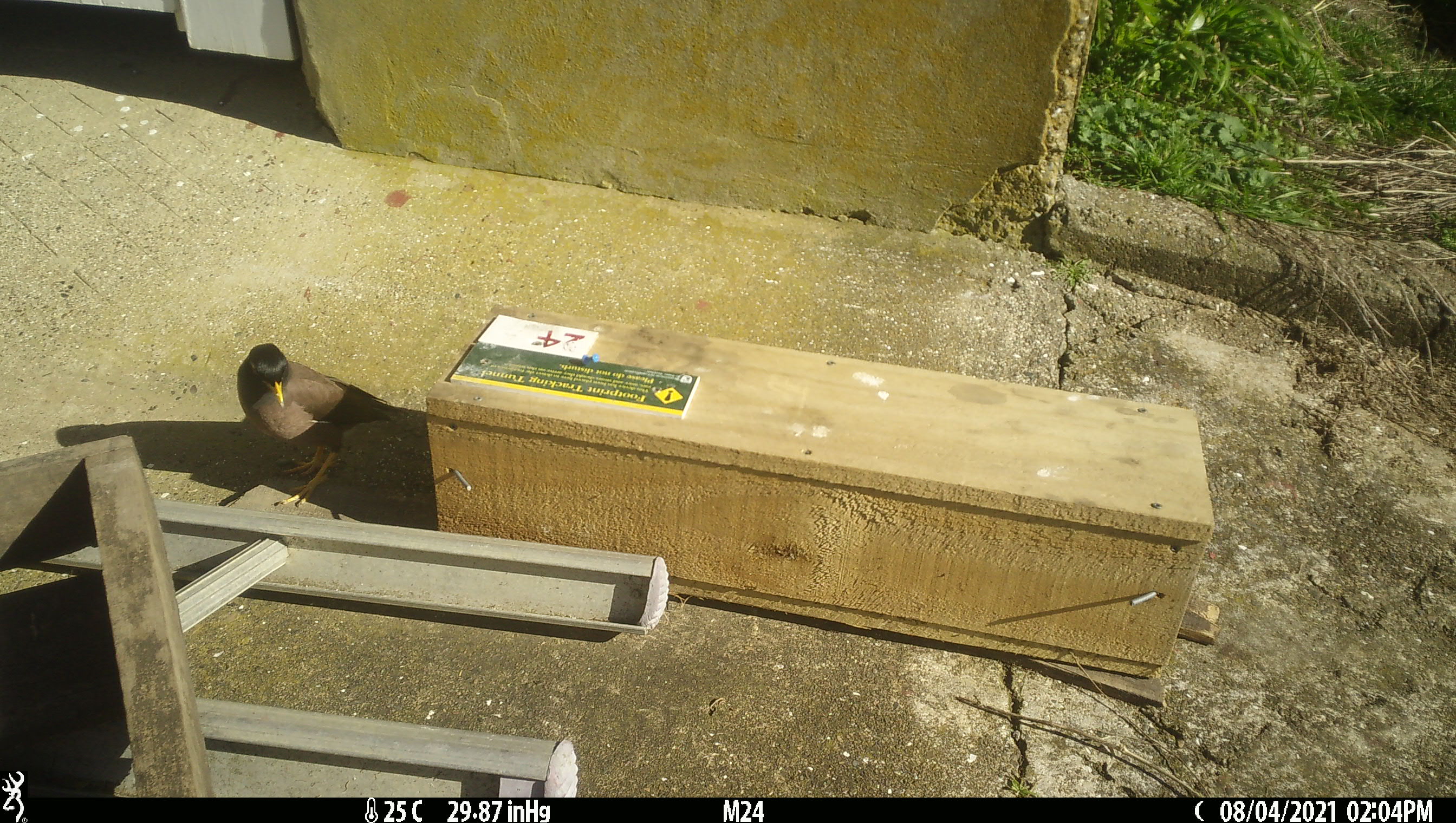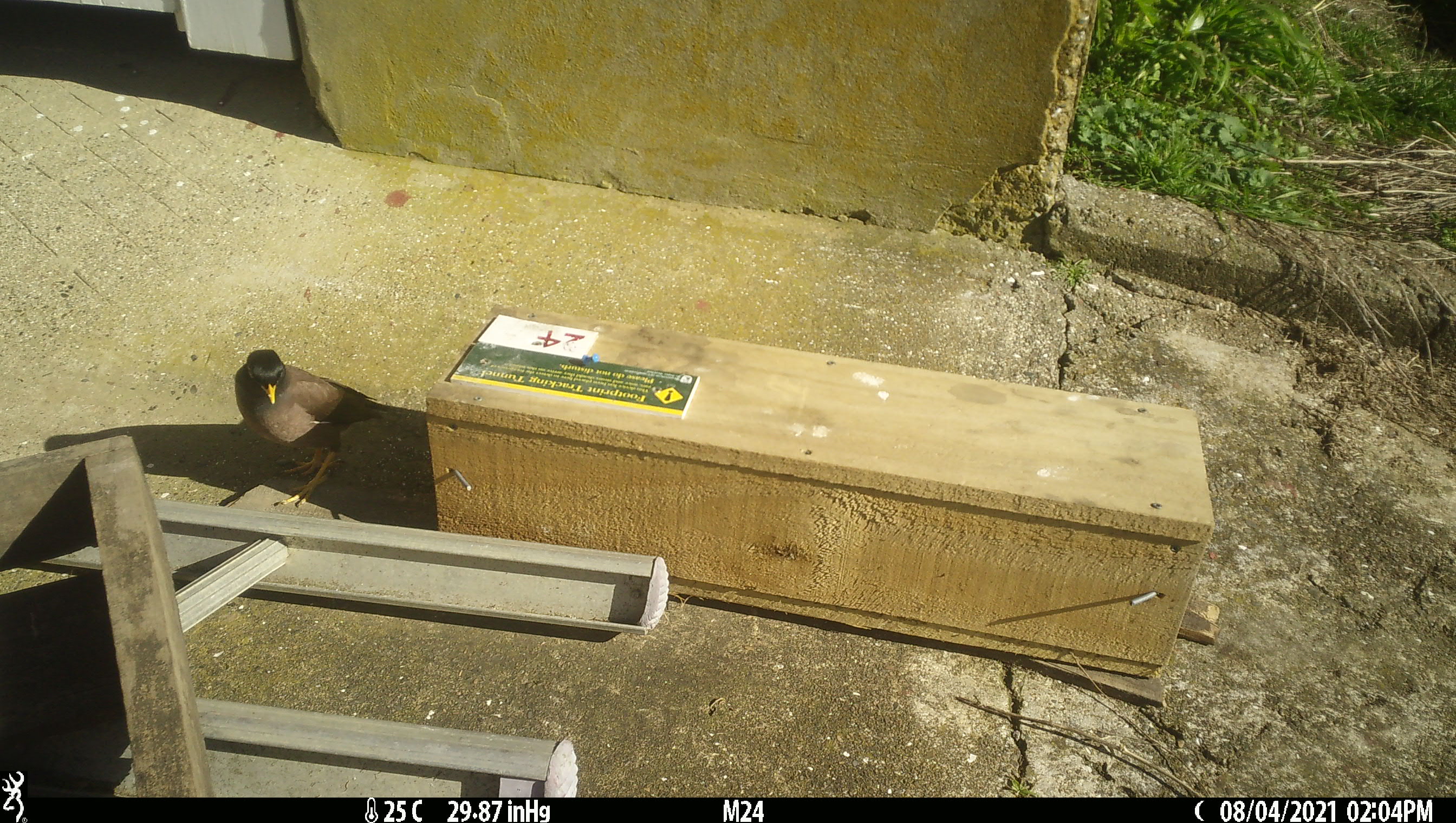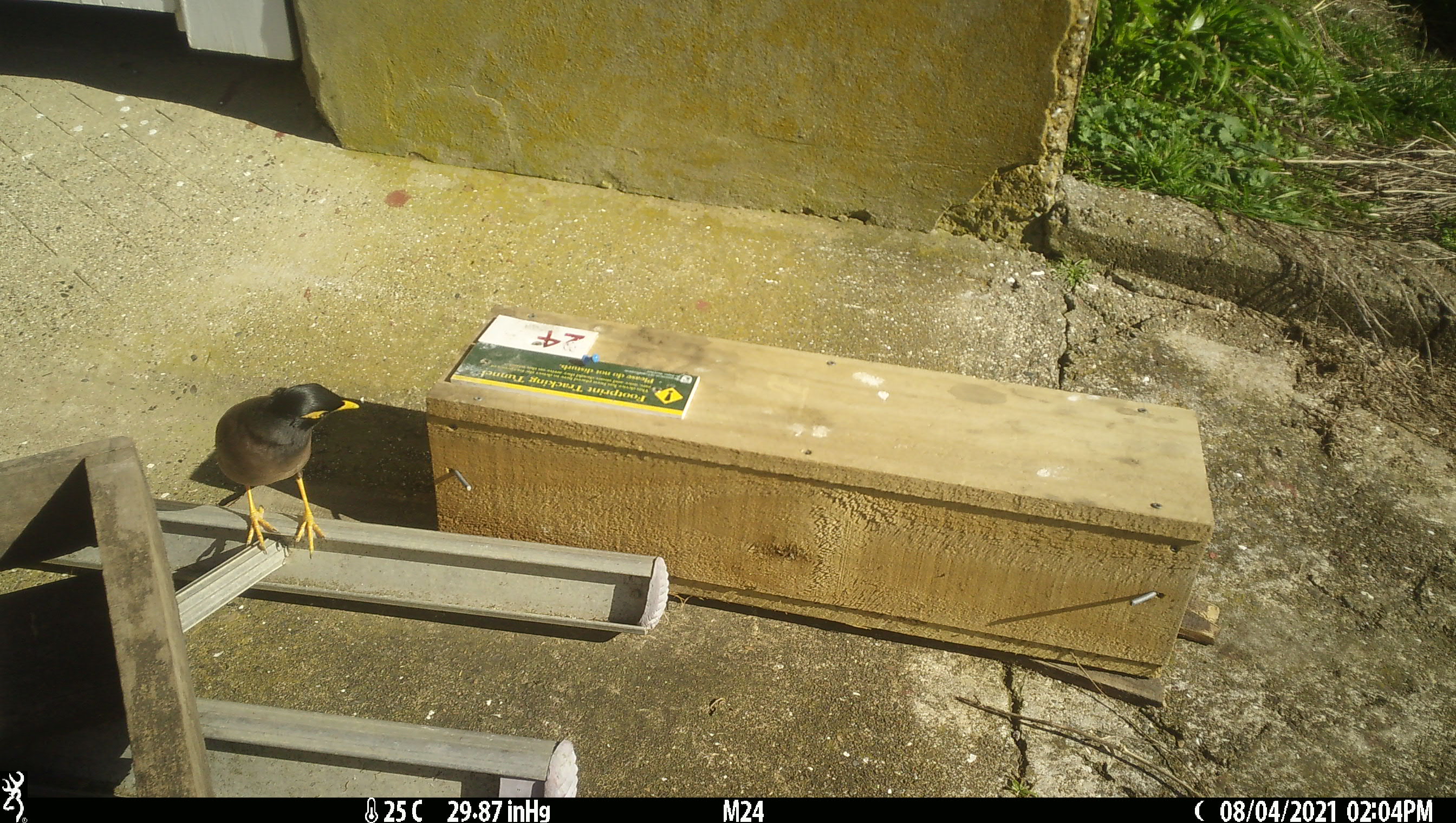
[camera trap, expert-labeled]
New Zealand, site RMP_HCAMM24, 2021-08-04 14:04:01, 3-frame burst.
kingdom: Animalia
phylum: Chordata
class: Aves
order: Passeriformes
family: Sturnidae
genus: Acridotheres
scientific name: Acridotheres tristis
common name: common myna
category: myna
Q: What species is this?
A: Myna (common myna) (Acridotheres tristis).